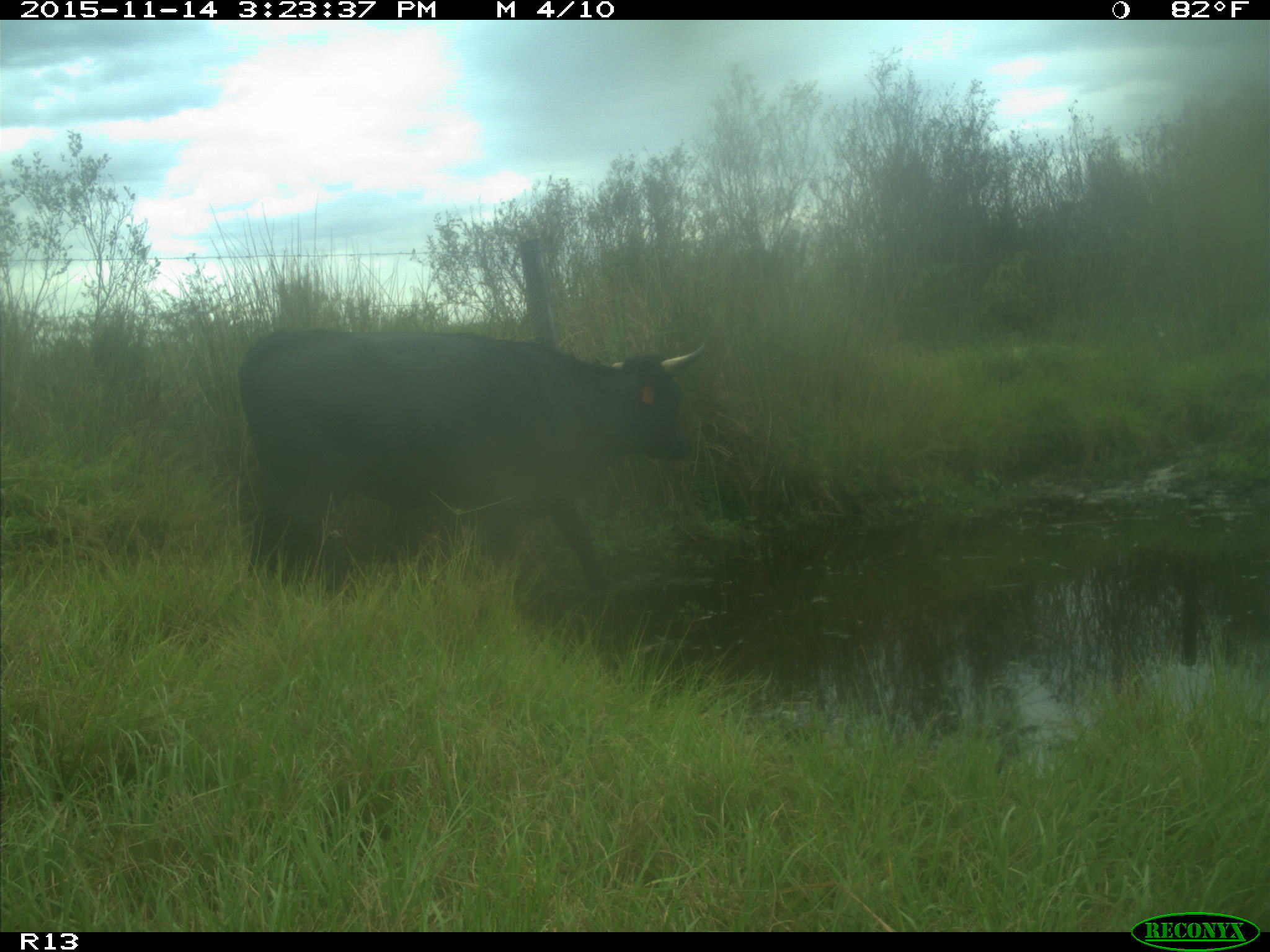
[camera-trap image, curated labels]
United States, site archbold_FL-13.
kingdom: Animalia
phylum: Chordata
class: Mammalia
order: Artiodactyla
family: Bovidae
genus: Bos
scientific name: Bos taurus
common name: domestic cow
Bos taurus (domestic cow).